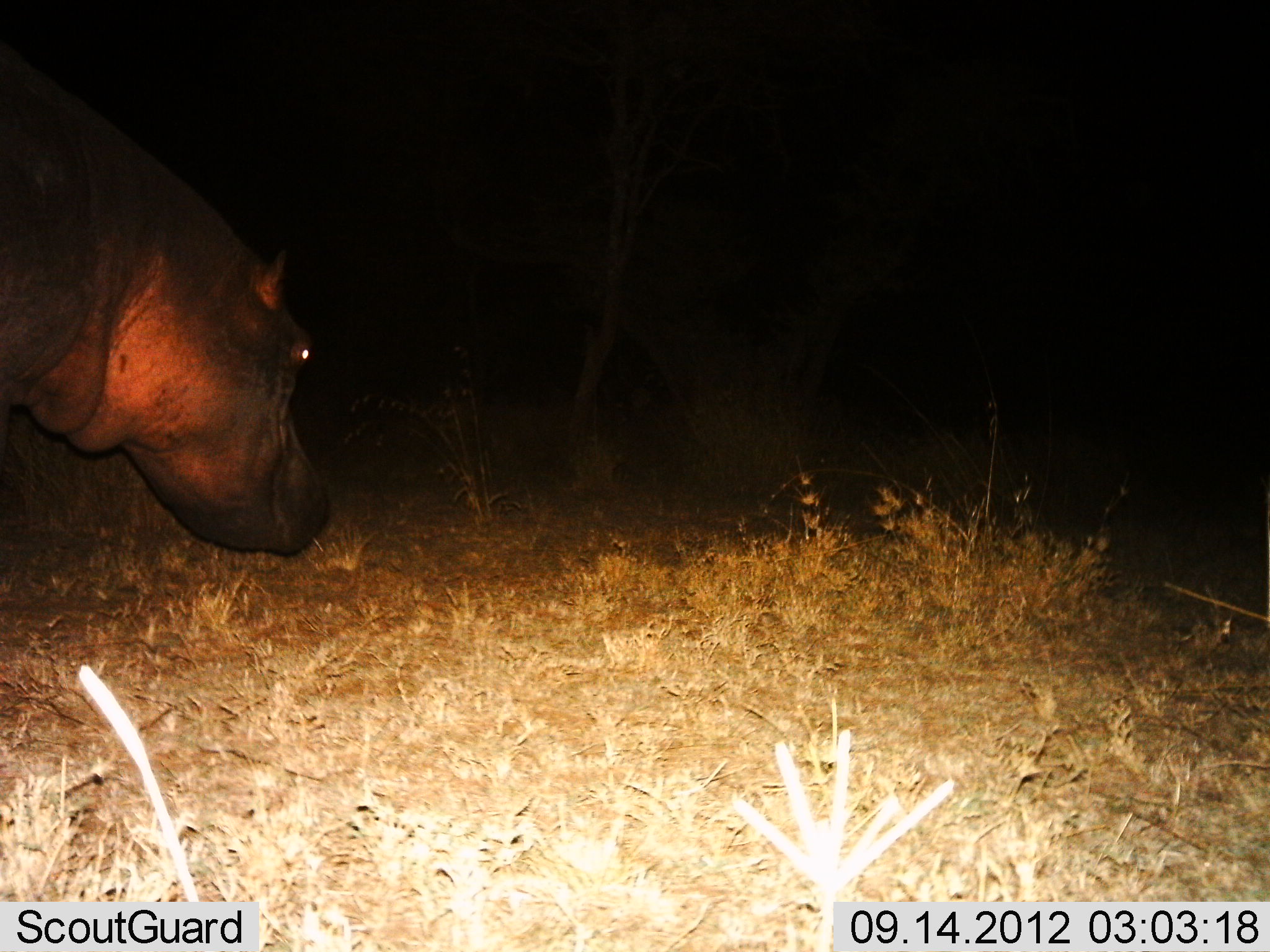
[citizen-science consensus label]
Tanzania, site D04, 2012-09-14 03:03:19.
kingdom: Animalia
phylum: Chordata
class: Mammalia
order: Artiodactyla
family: Hippopotamidae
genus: Hippopotamus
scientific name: Hippopotamus amphibius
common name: hippopotamus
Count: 1.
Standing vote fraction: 40%.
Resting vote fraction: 0%.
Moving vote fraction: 50%.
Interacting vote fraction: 0%.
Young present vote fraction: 0%.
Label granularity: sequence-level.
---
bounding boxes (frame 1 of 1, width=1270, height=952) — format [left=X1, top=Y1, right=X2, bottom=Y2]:
animal: [left=0, top=57, right=340, bottom=561]